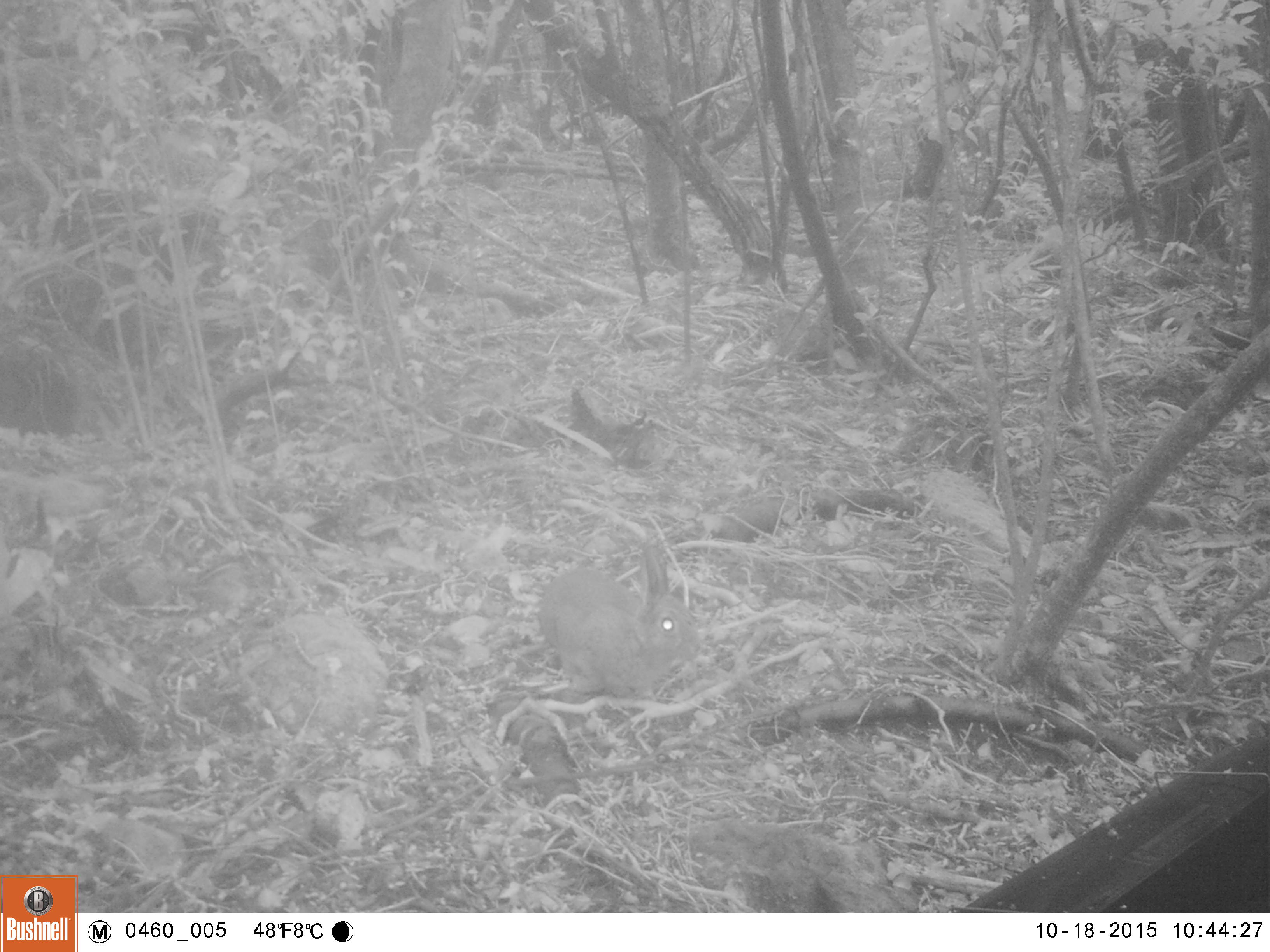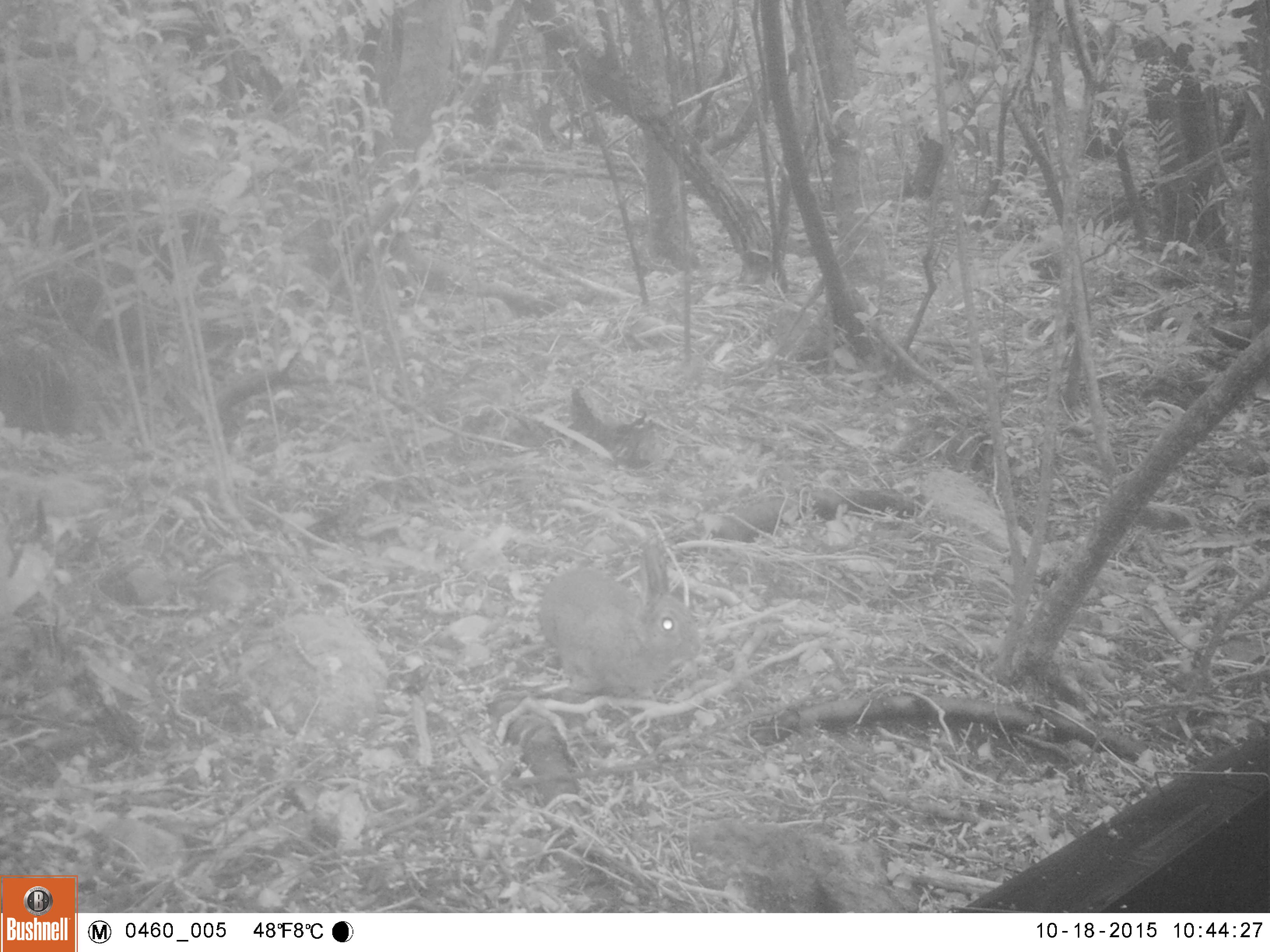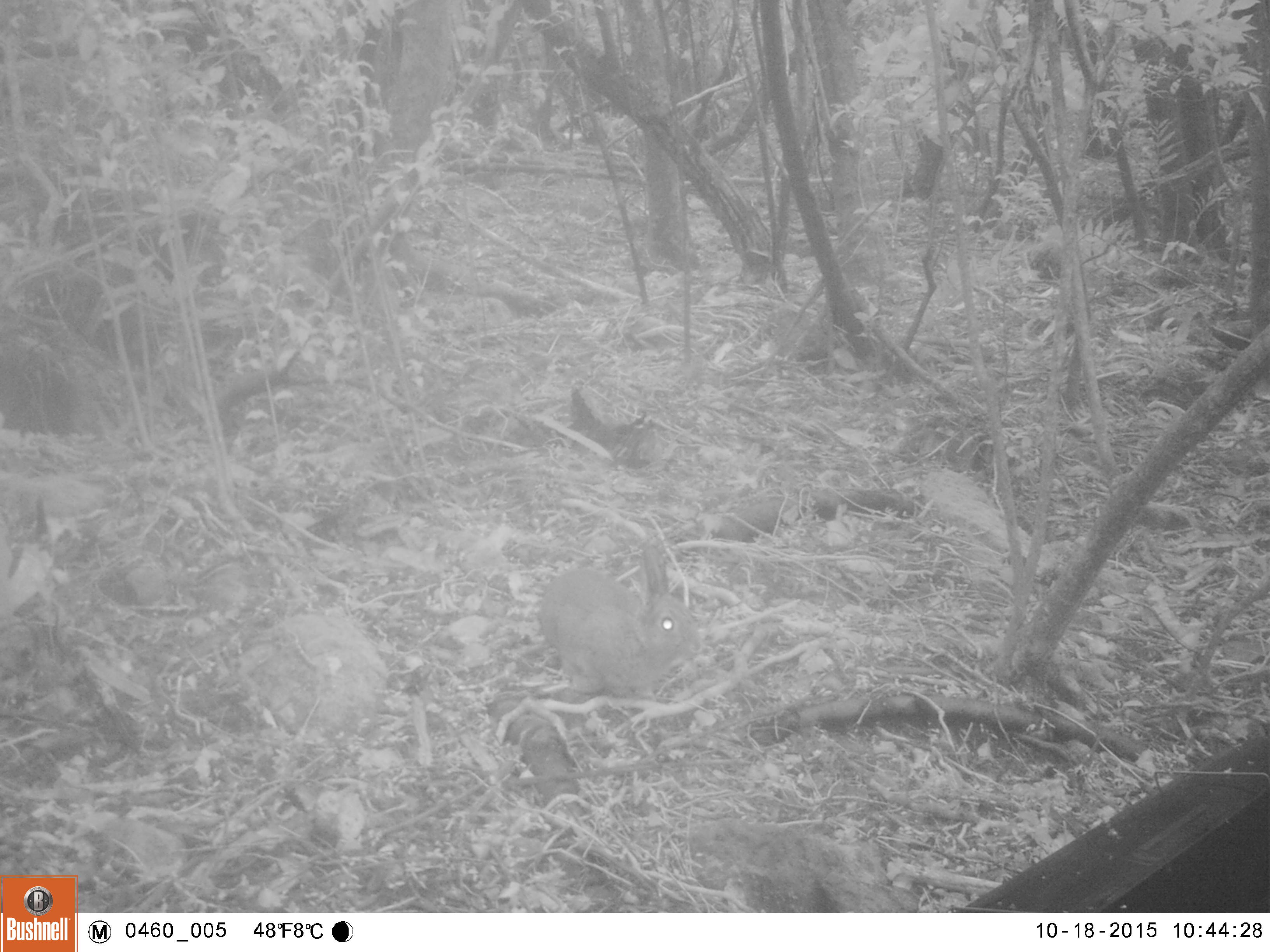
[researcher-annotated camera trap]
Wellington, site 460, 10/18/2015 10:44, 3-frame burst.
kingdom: Animalia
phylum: Chordata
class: Mammalia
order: Lagomorpha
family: Leporidae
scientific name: Leporidae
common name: rabbit